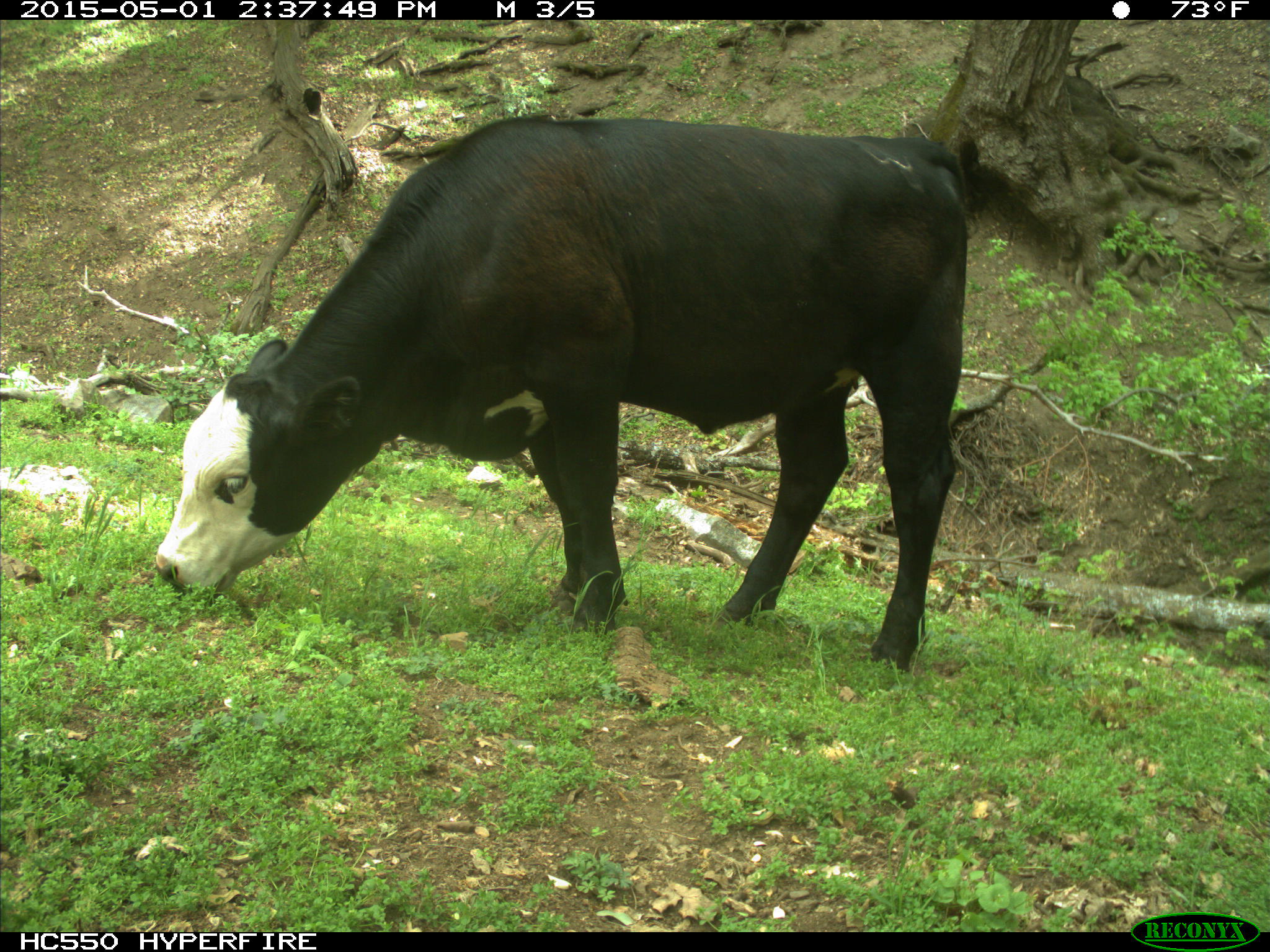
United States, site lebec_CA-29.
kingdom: Animalia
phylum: Chordata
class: Mammalia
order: Artiodactyla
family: Bovidae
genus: Bos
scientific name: Bos taurus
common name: domestic cow